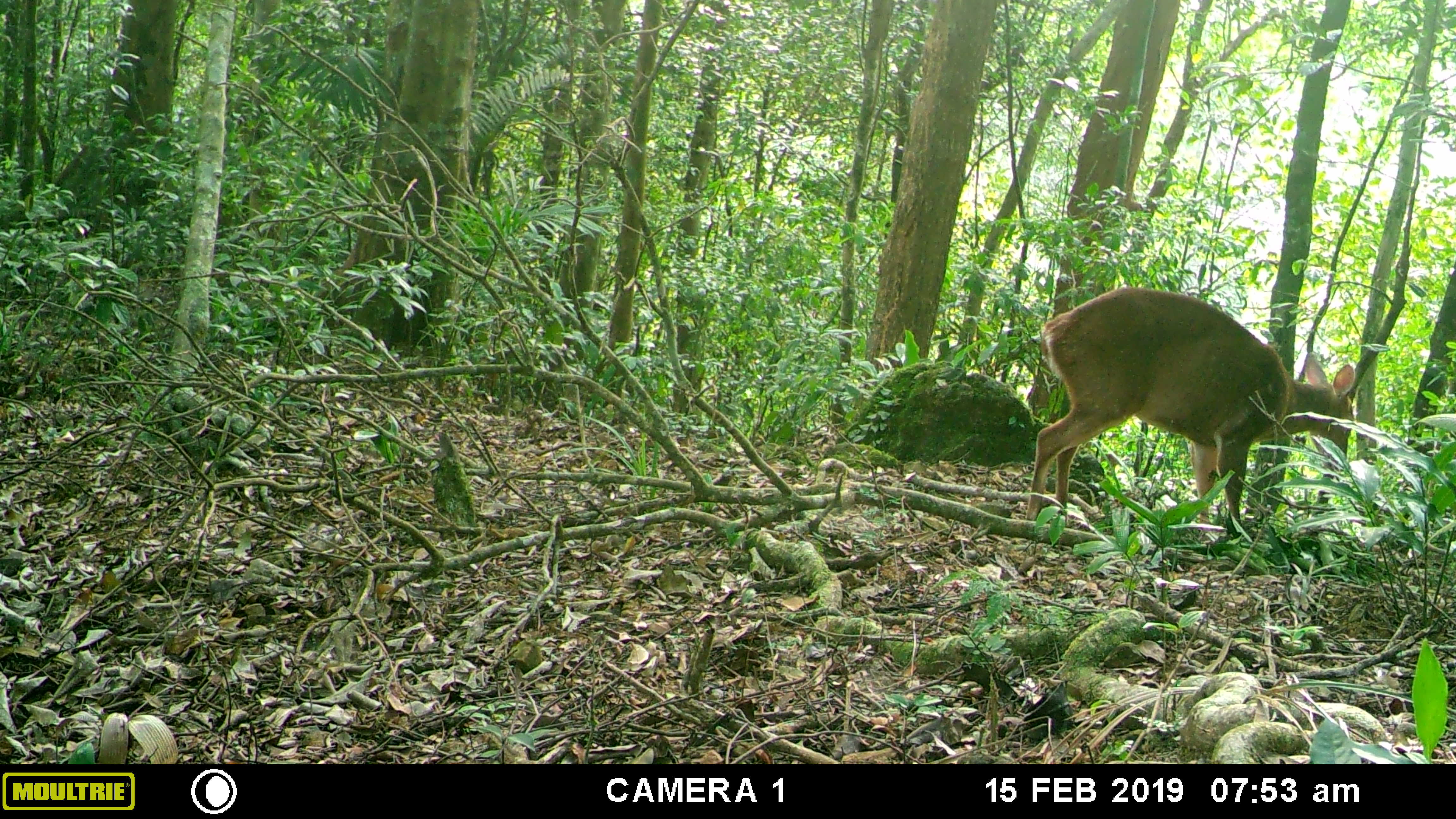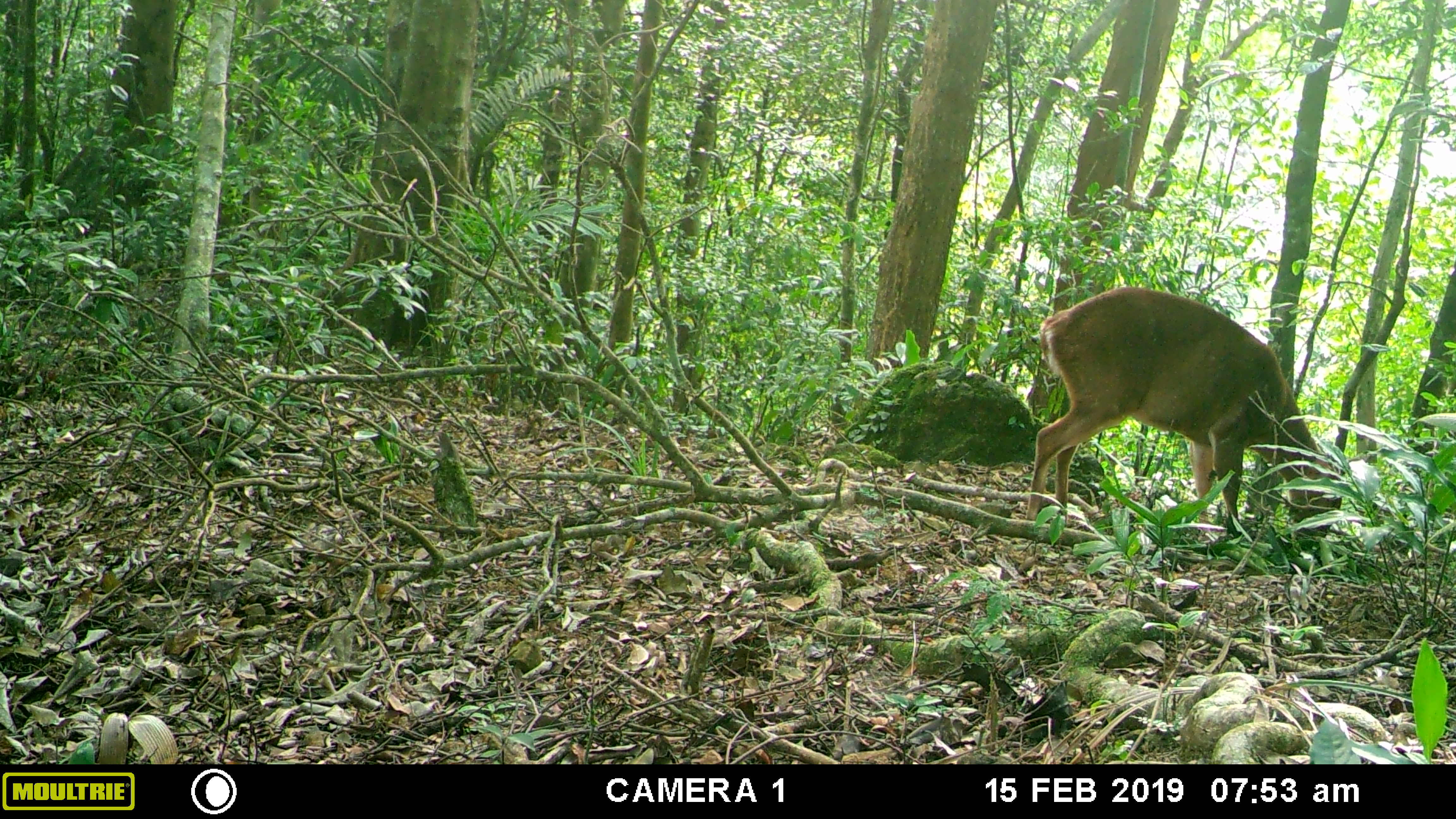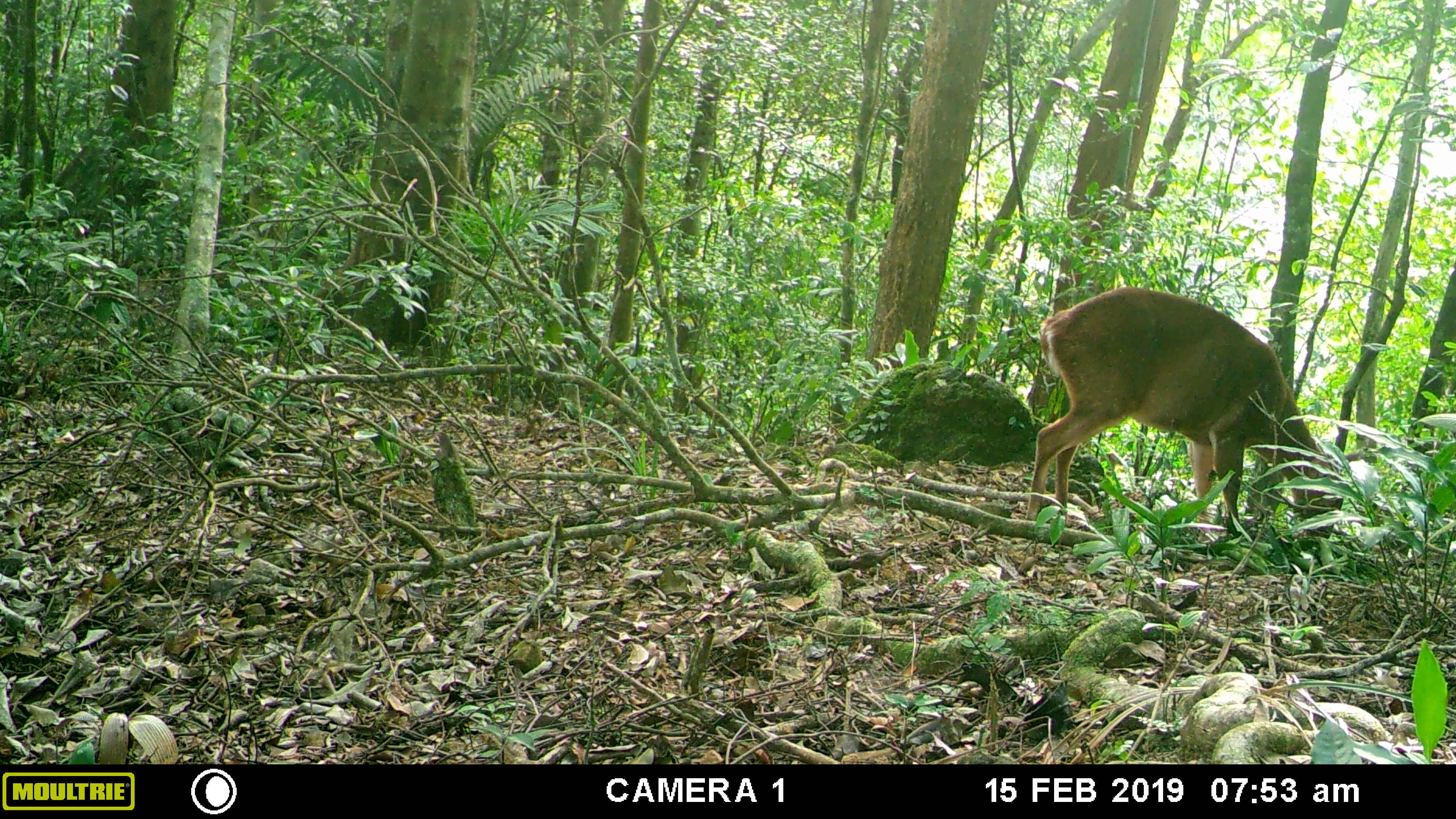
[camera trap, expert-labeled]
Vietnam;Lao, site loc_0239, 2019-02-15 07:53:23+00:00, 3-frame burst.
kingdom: Animalia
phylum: Chordata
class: Mammalia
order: Artiodactyla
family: Cervidae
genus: Muntiacus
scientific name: Muntiacus vuquangensis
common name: large-antlered muntjac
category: large antlered muntjac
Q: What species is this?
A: Large antlered muntjac (large-antlered muntjac) (Muntiacus vuquangensis).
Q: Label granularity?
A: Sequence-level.